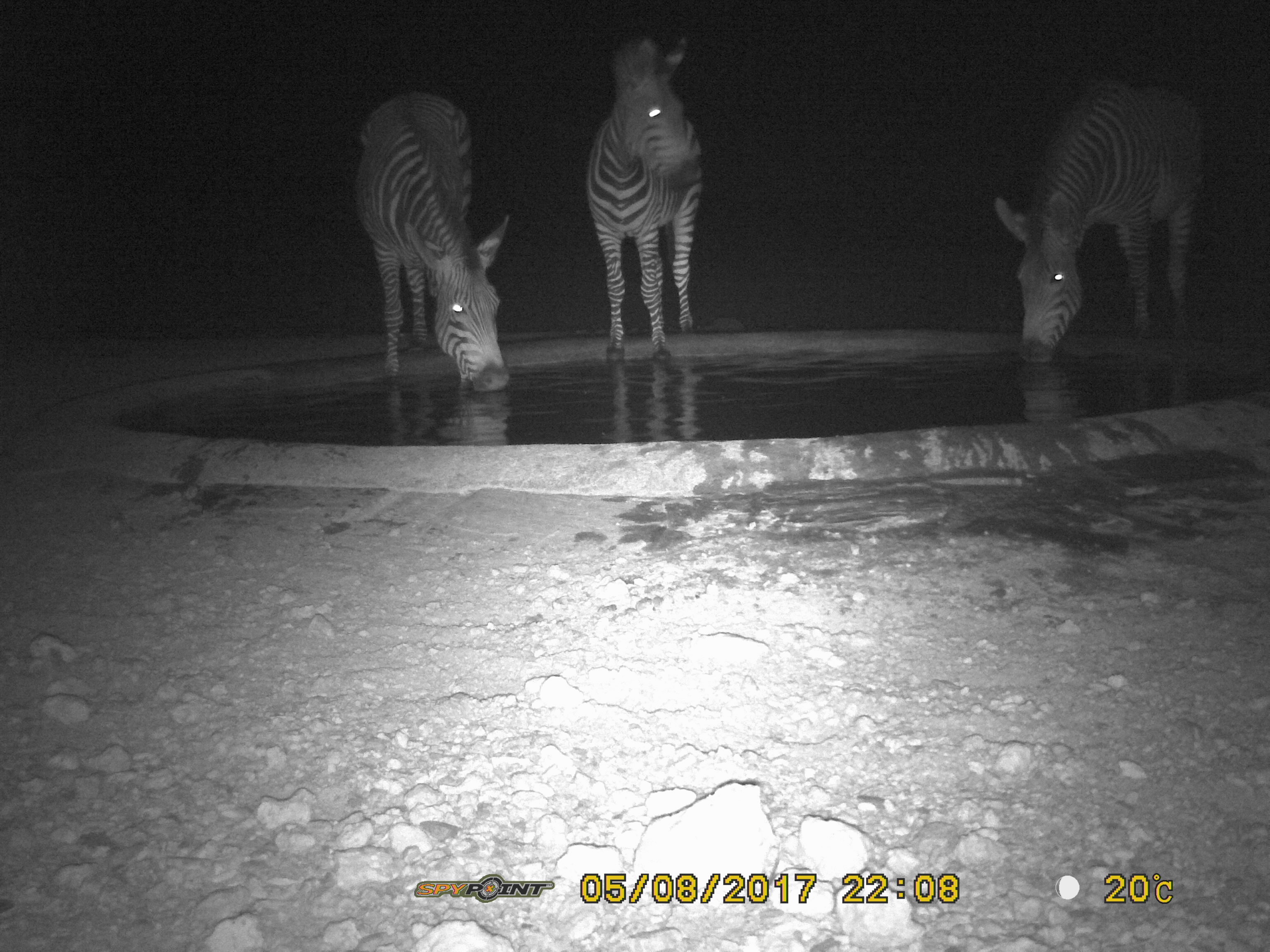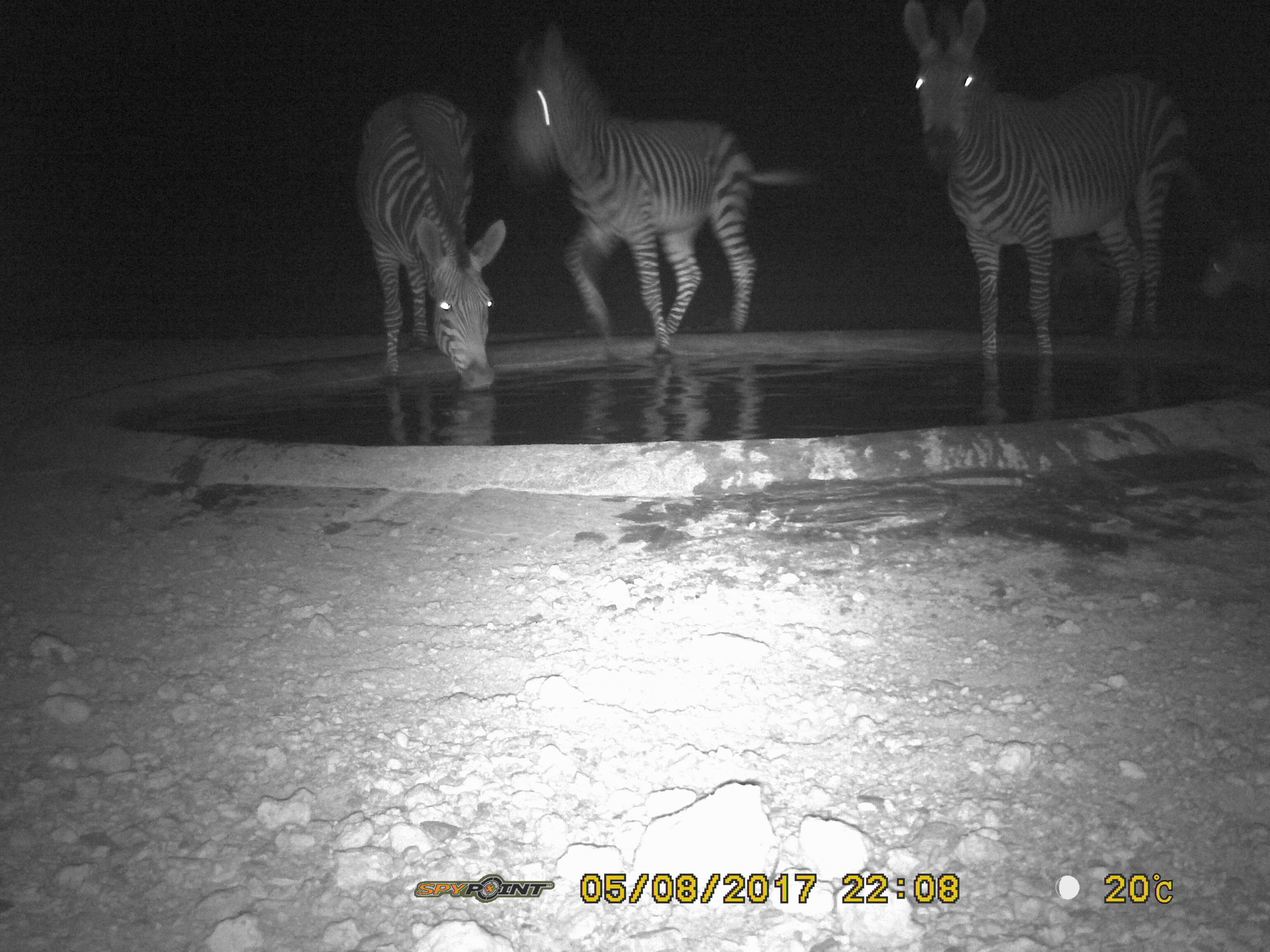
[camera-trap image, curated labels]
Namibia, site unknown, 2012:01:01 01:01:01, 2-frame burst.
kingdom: Animalia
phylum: Chordata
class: Mammalia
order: Perissodactyla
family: Equidae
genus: Equus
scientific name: Equus zebra hartmannae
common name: hartmann's mountain zebra